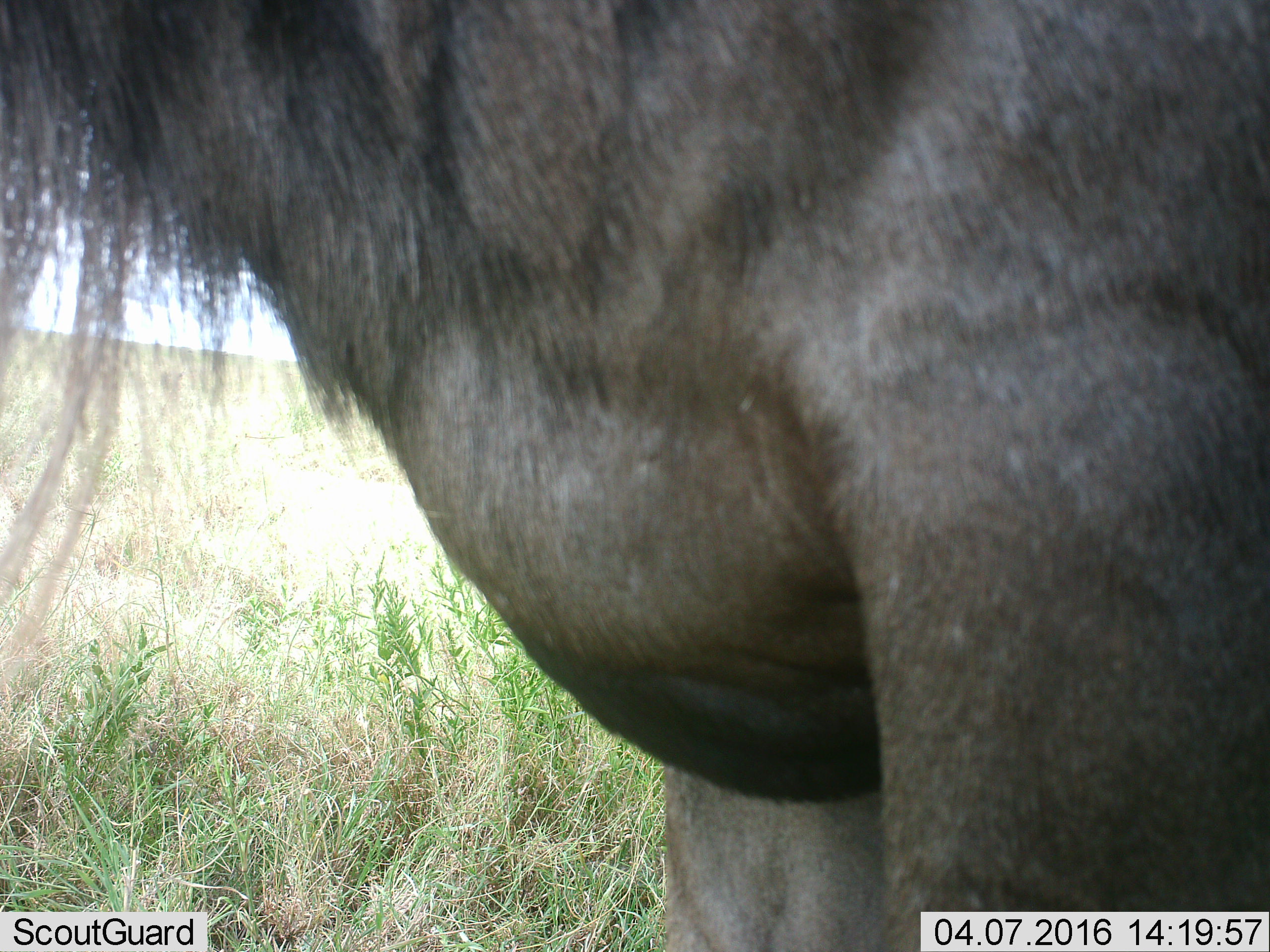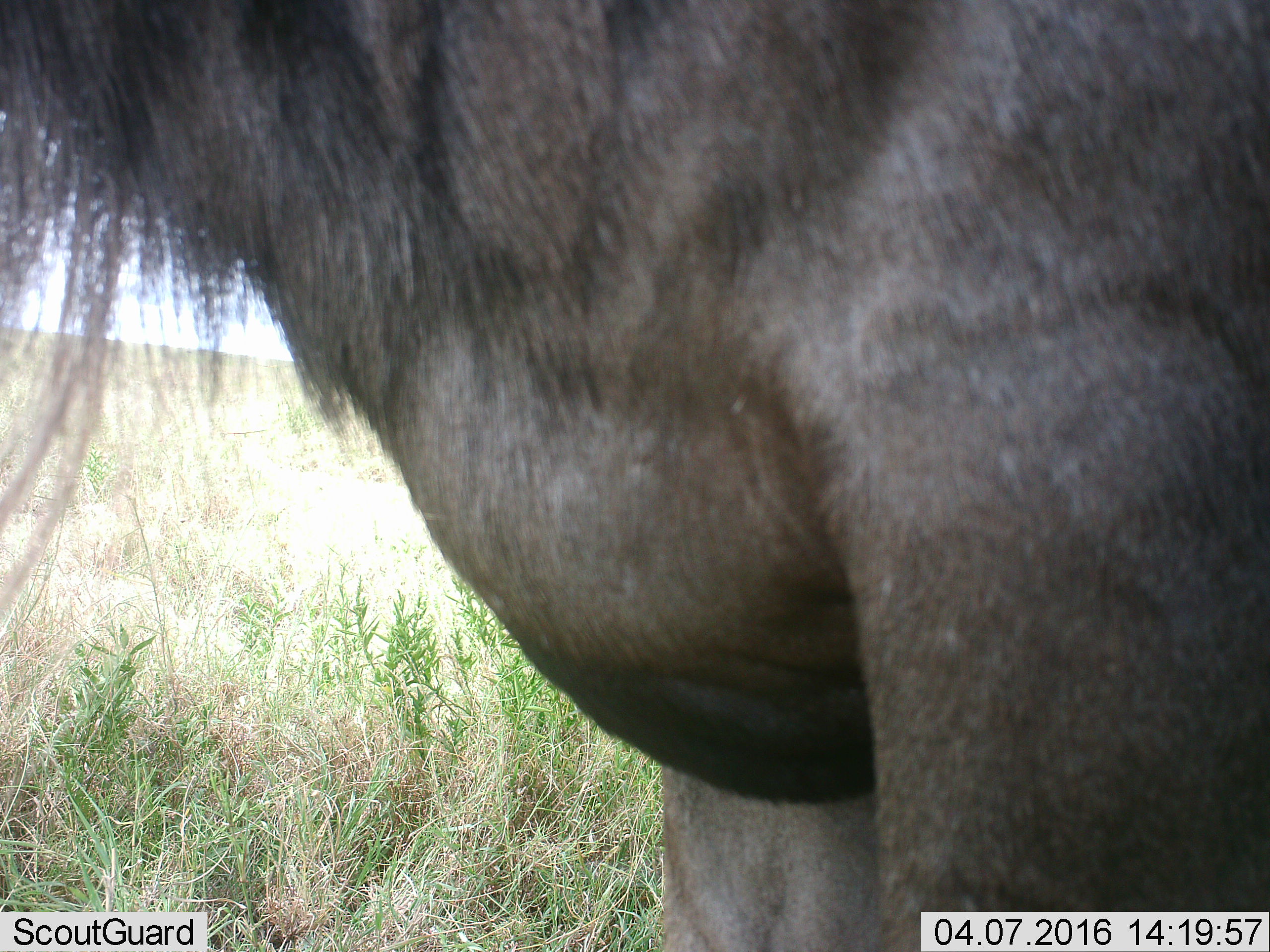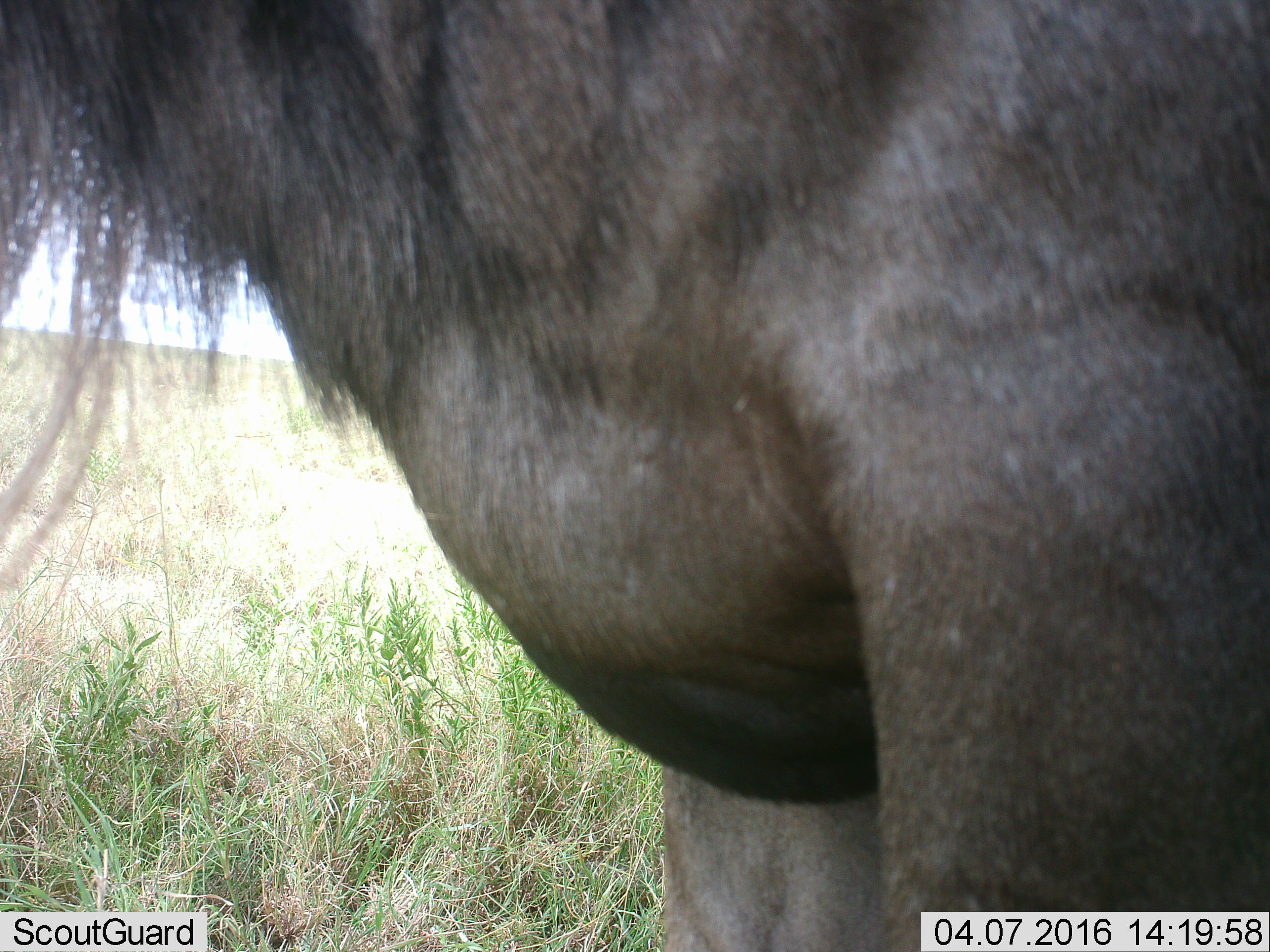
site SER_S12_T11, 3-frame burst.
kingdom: Animalia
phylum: Chordata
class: Mammalia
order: Artiodactyla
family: Bovidae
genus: Connochaetes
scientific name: Connochaetes taurinus taurinus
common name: blue wildebeest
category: wildebeestblue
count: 1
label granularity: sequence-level